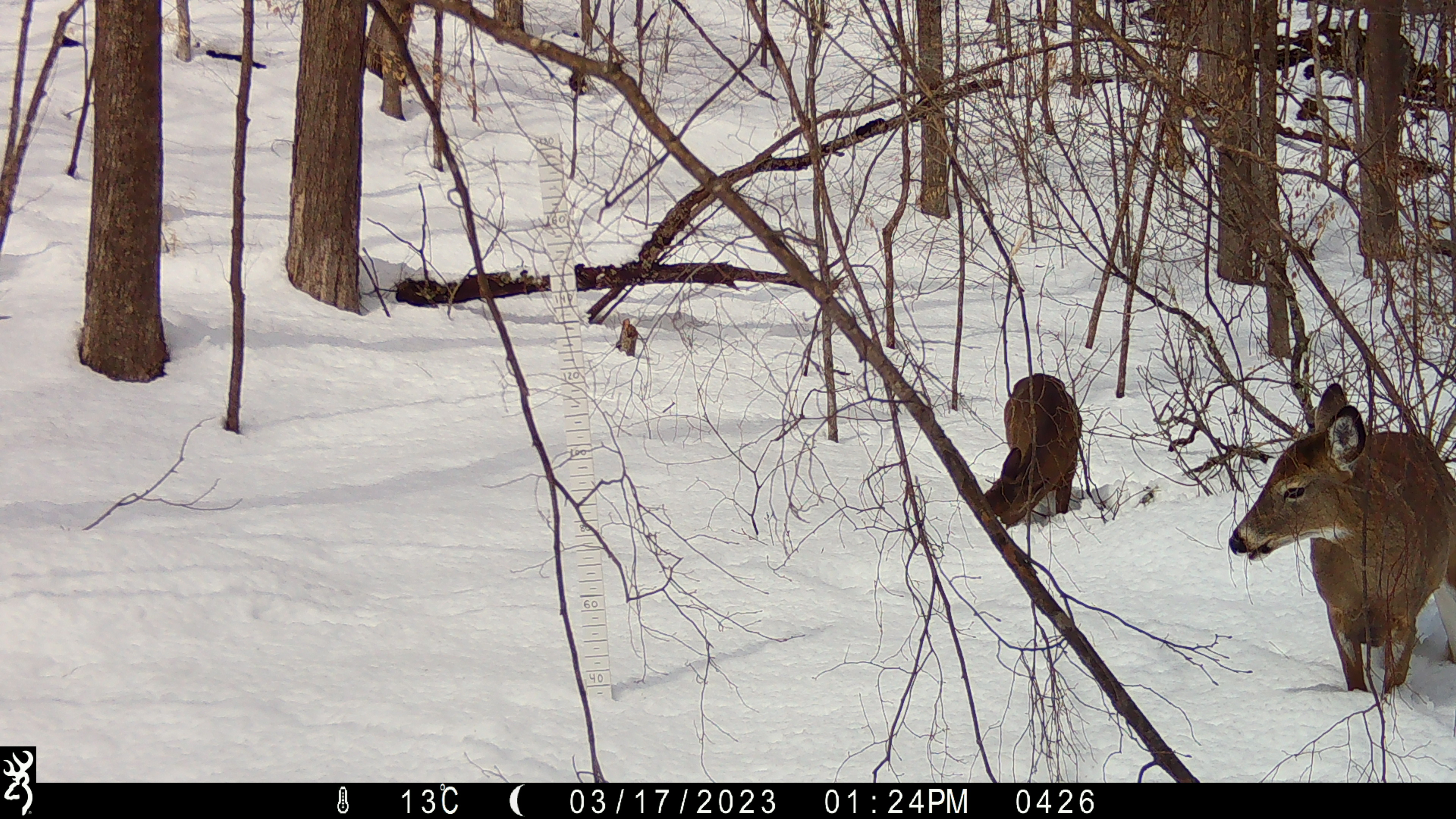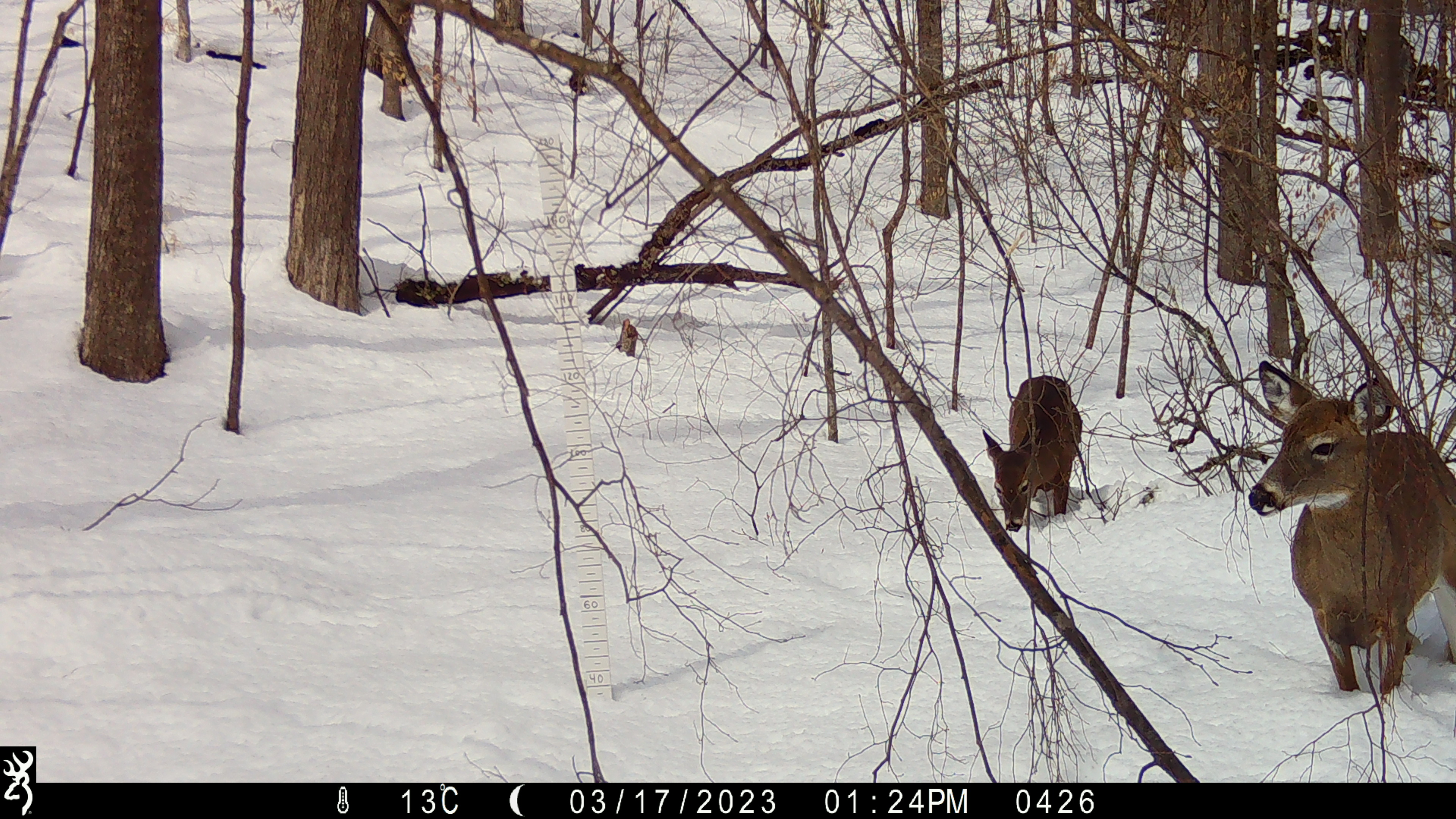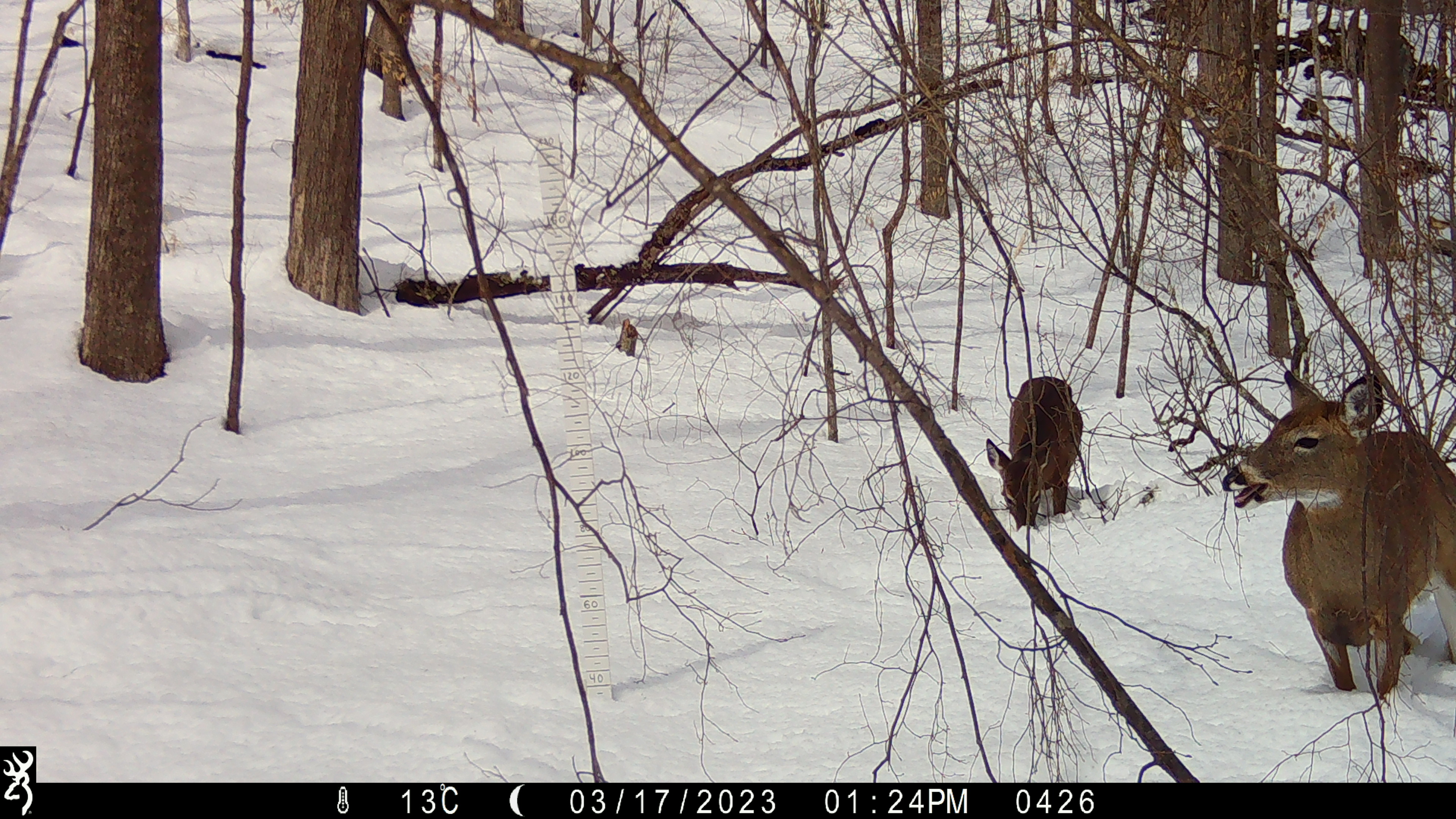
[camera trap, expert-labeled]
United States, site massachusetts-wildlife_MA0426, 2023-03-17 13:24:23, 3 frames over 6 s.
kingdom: Animalia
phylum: Chordata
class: Mammalia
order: Artiodactyla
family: Cervidae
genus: Odocoileus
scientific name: Odocoileus virginianus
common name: white-tailed deer